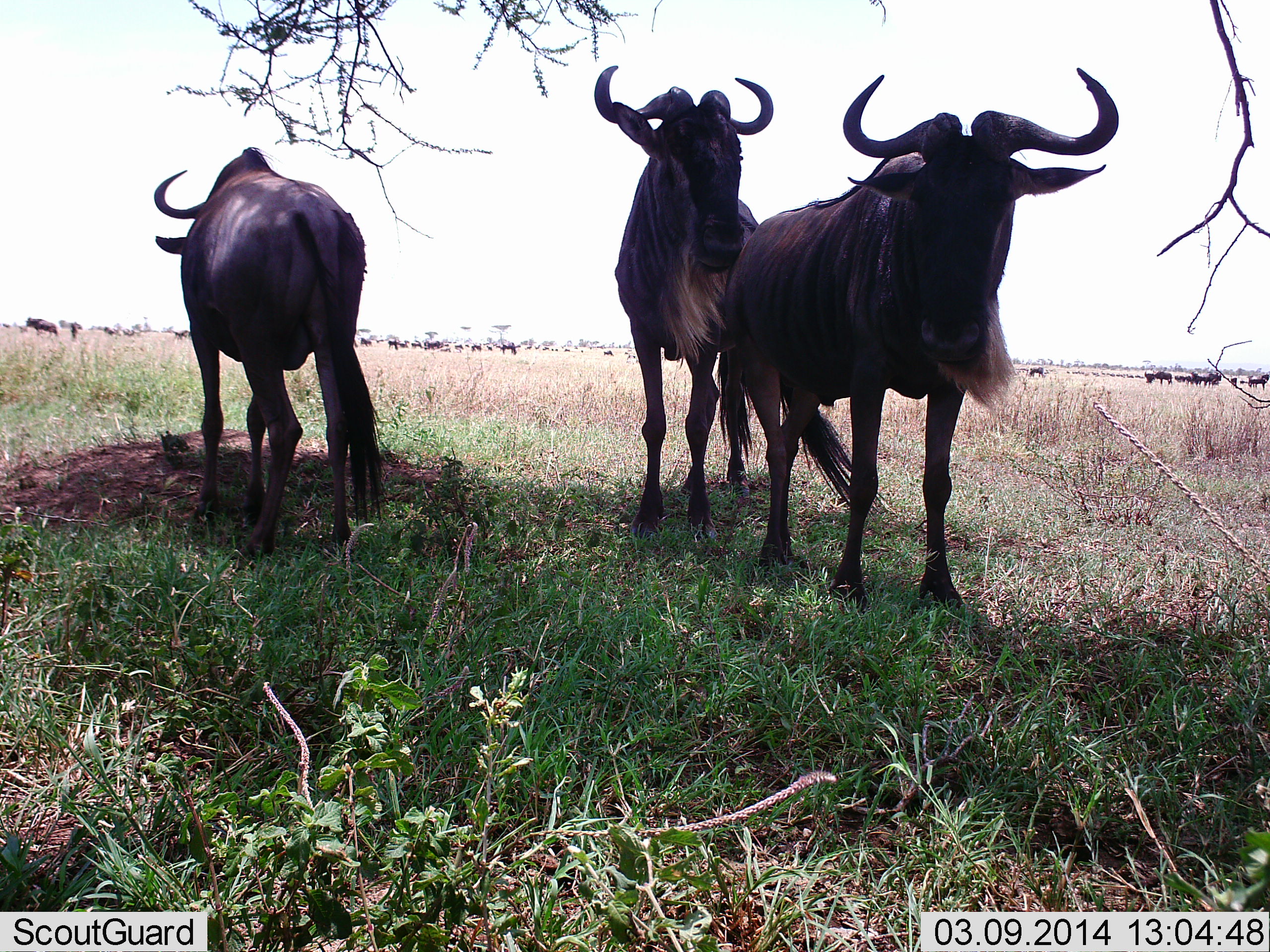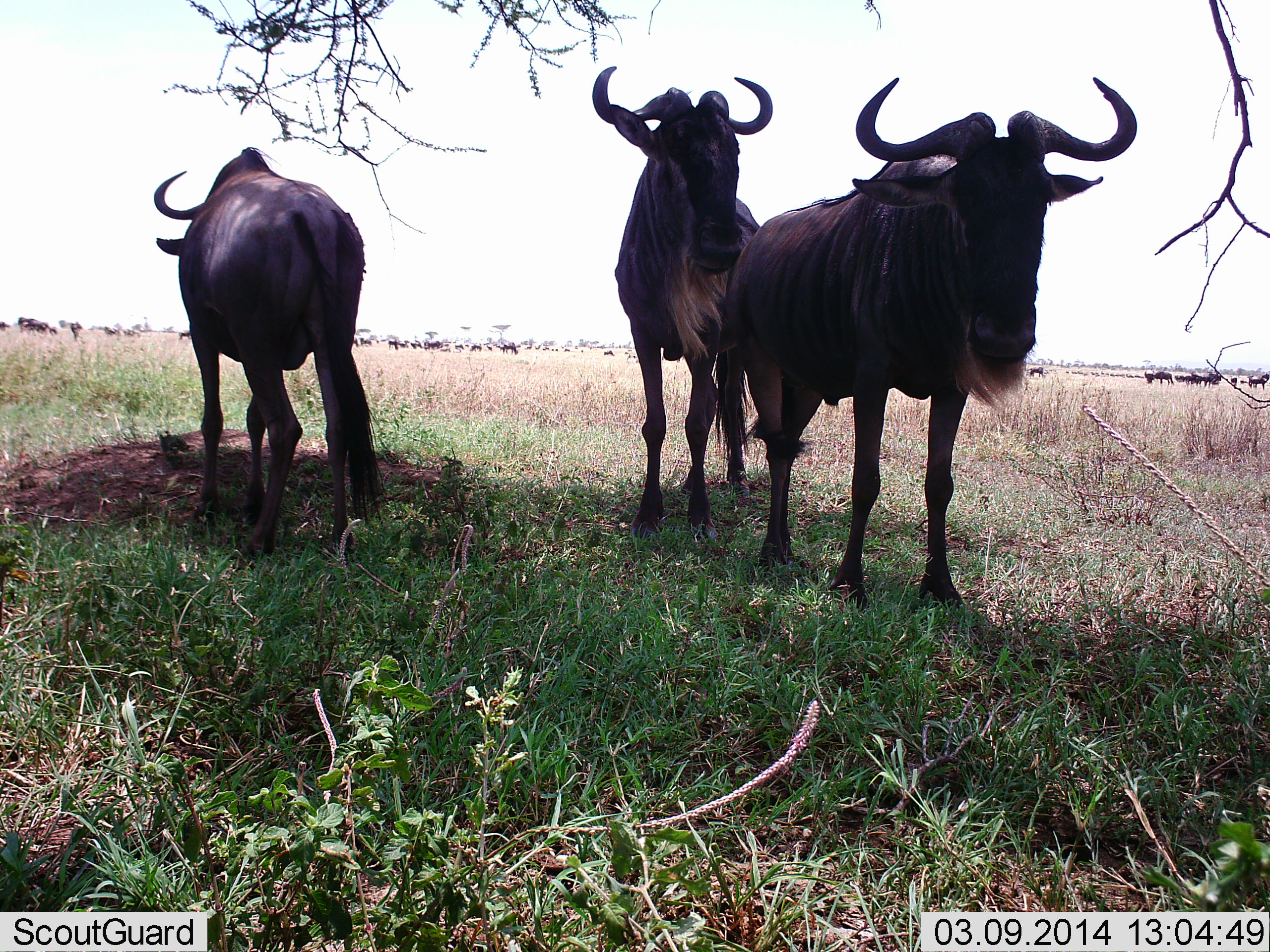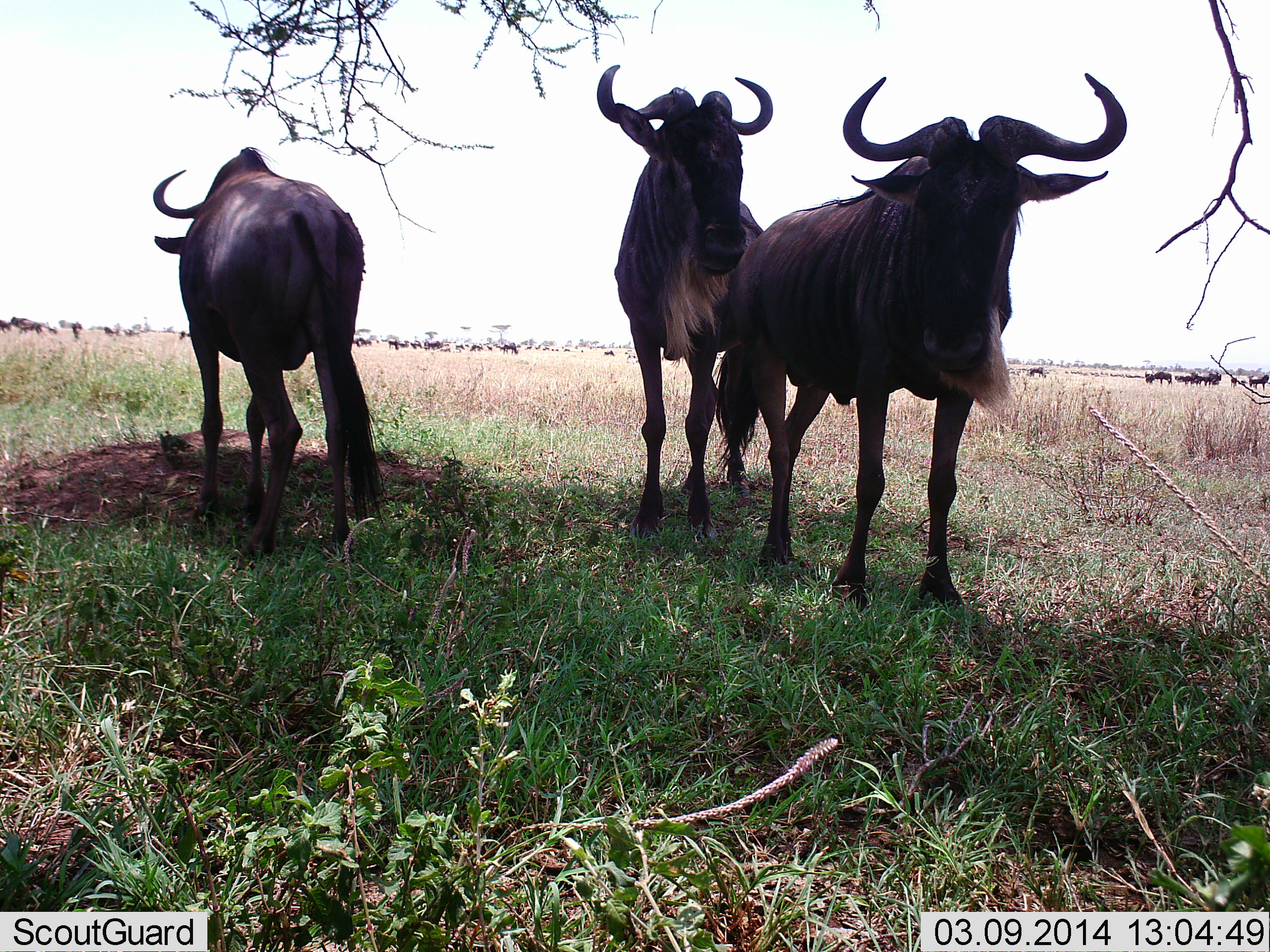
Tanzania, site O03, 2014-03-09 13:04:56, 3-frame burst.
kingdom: Animalia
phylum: Chordata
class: Mammalia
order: Artiodactyla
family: Bovidae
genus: Connochaetes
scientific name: Connochaetes taurinus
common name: blue wildebeest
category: wildebeest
Wildebeest (blue wildebeest) (Connochaetes taurinus), count 11-50. Behavior (volunteer vote fractions): standing 90%, resting 20%, moving 30%, interacting 10%. Young present (vote fraction): 0%. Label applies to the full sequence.